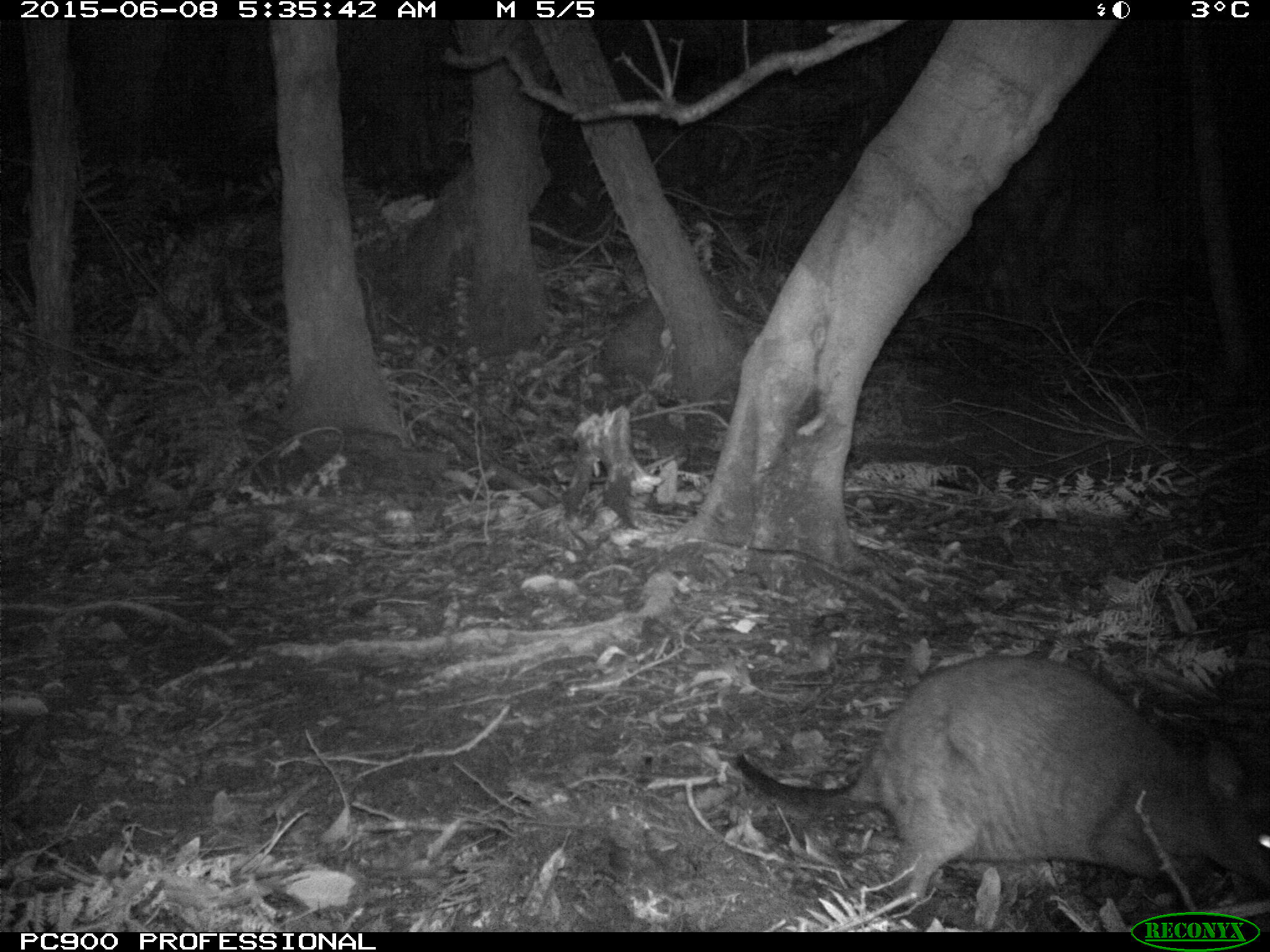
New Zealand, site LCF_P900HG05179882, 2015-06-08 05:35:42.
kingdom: Animalia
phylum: Chordata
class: Mammalia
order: Diprotodontia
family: Macropodidae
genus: Notamacropus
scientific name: Notamacropus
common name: wallaby